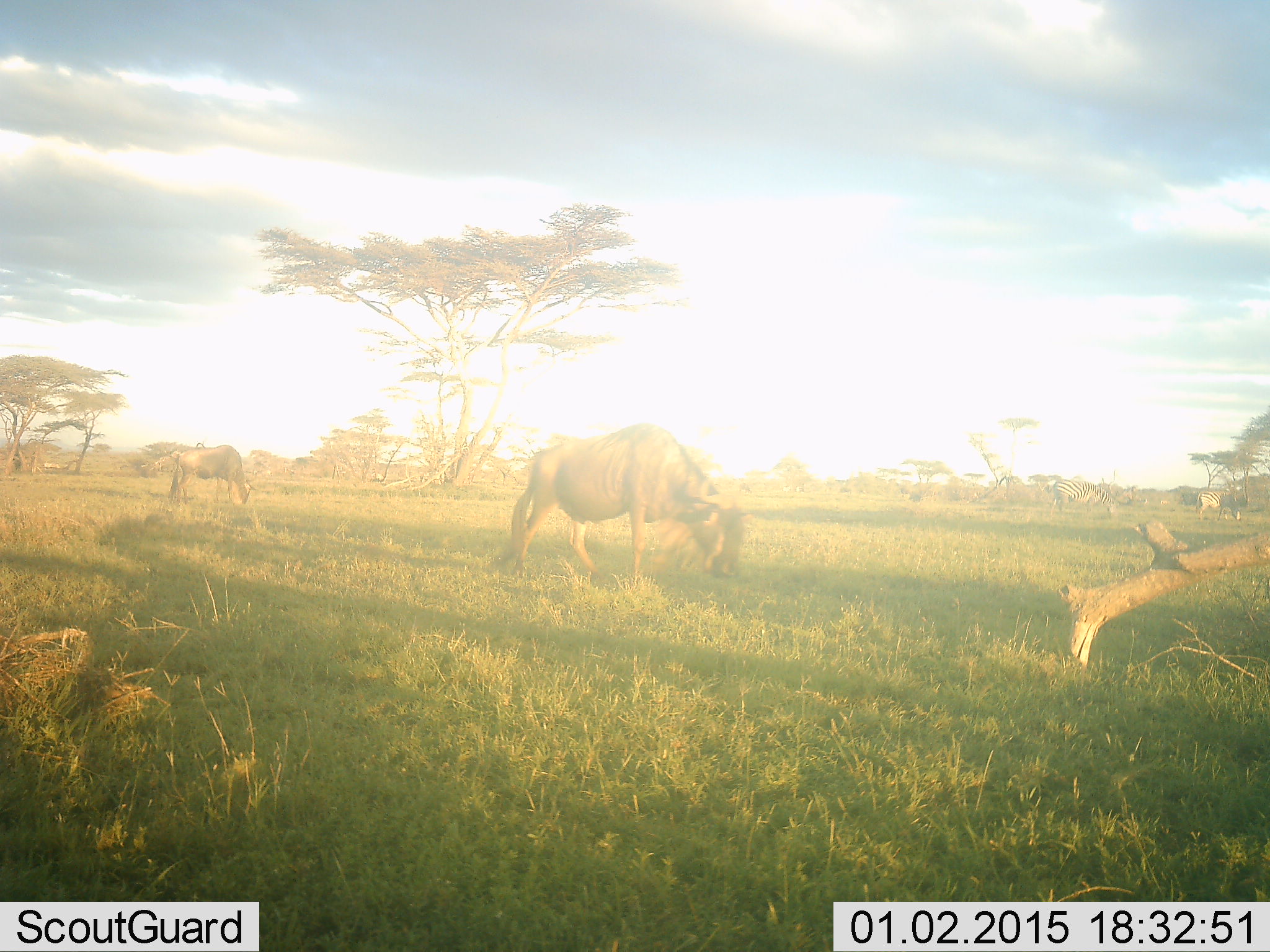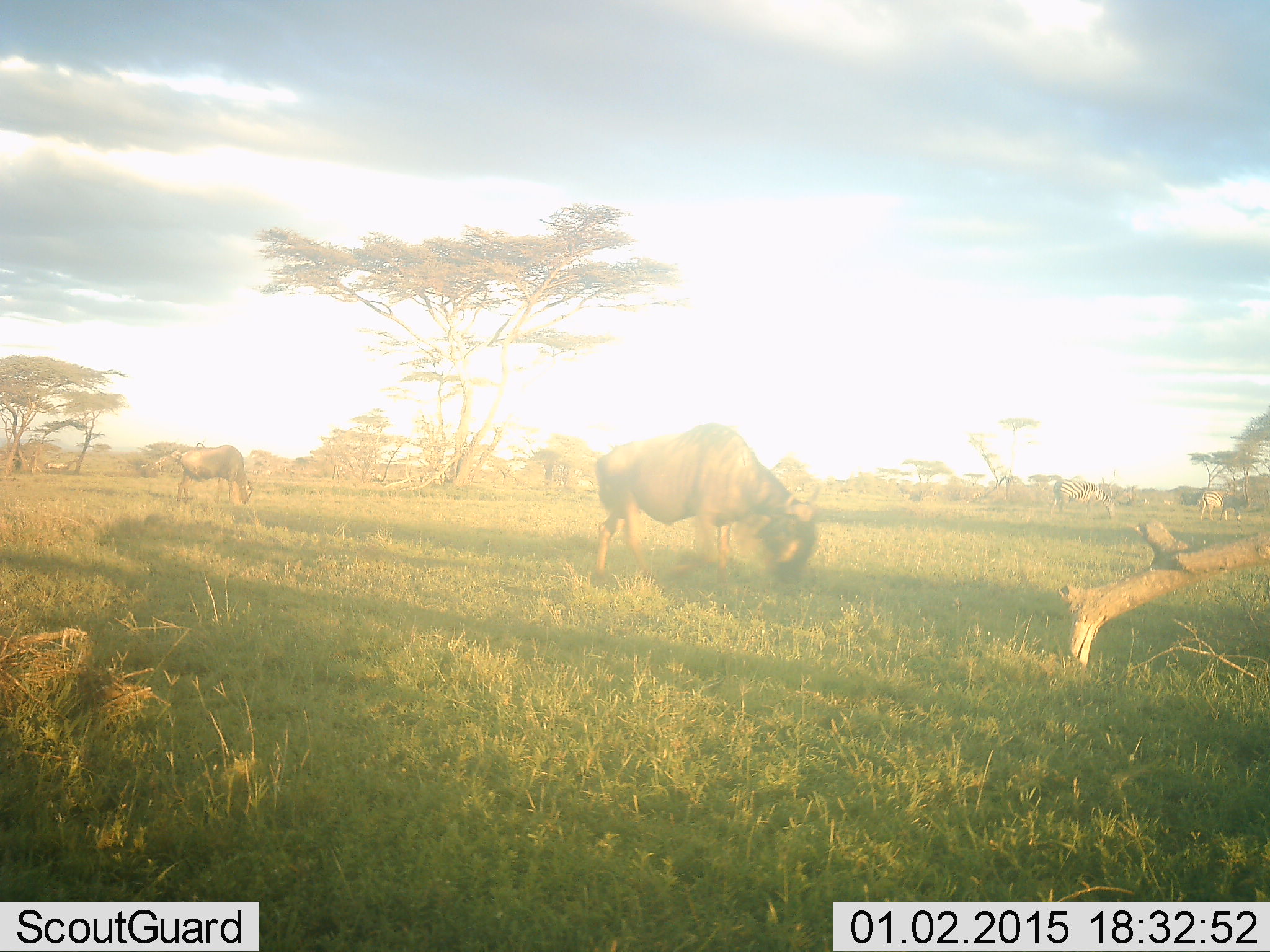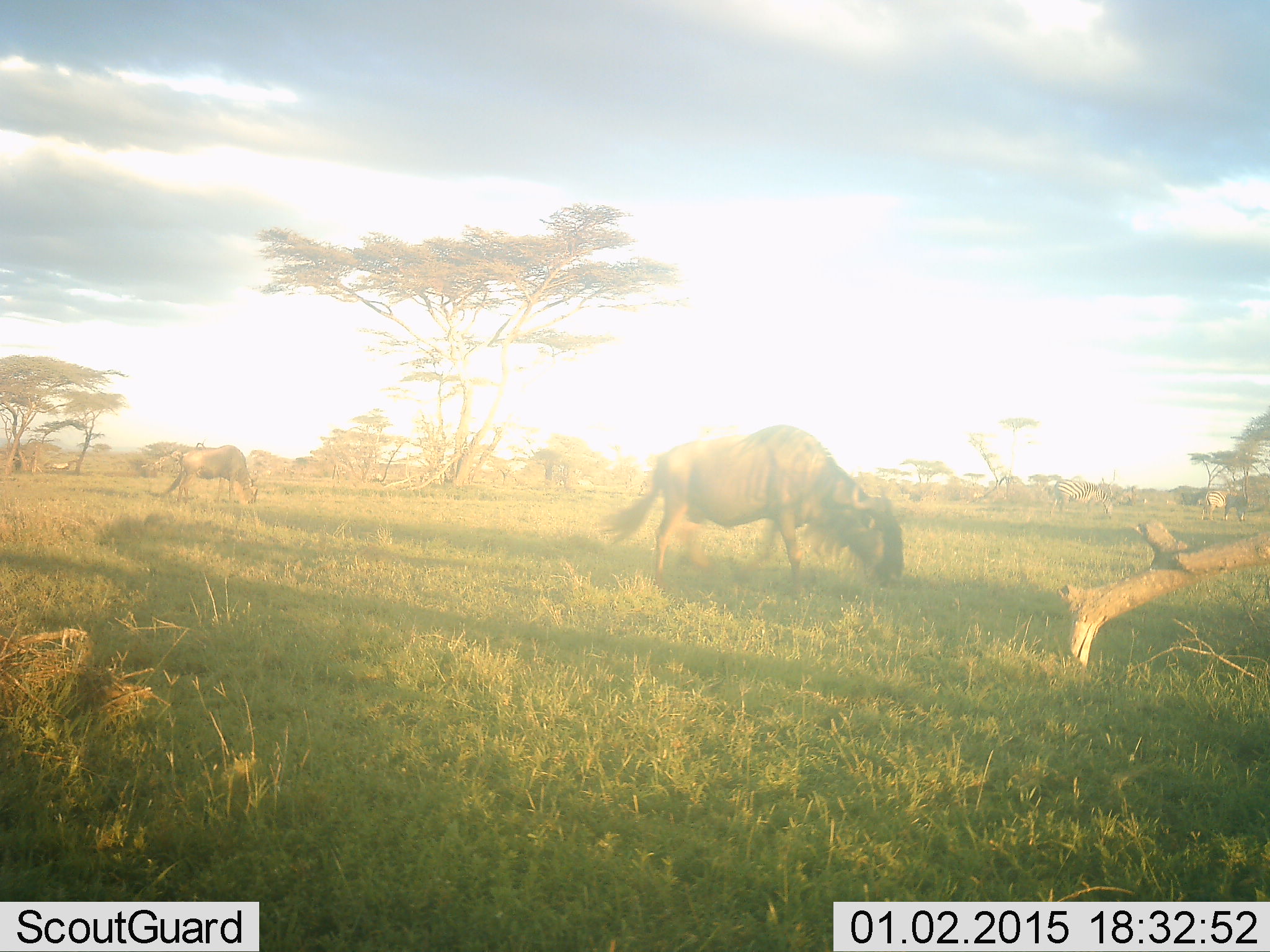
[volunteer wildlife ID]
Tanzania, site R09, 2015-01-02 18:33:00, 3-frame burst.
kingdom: Animalia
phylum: Chordata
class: Mammalia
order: Artiodactyla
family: Bovidae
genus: Connochaetes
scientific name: Connochaetes taurinus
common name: blue wildebeest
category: wildebeest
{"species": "wildebeest (blue wildebeest) (Connochaetes taurinus)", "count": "2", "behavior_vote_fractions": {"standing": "25%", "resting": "0%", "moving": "31%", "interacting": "0%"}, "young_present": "0%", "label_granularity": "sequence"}